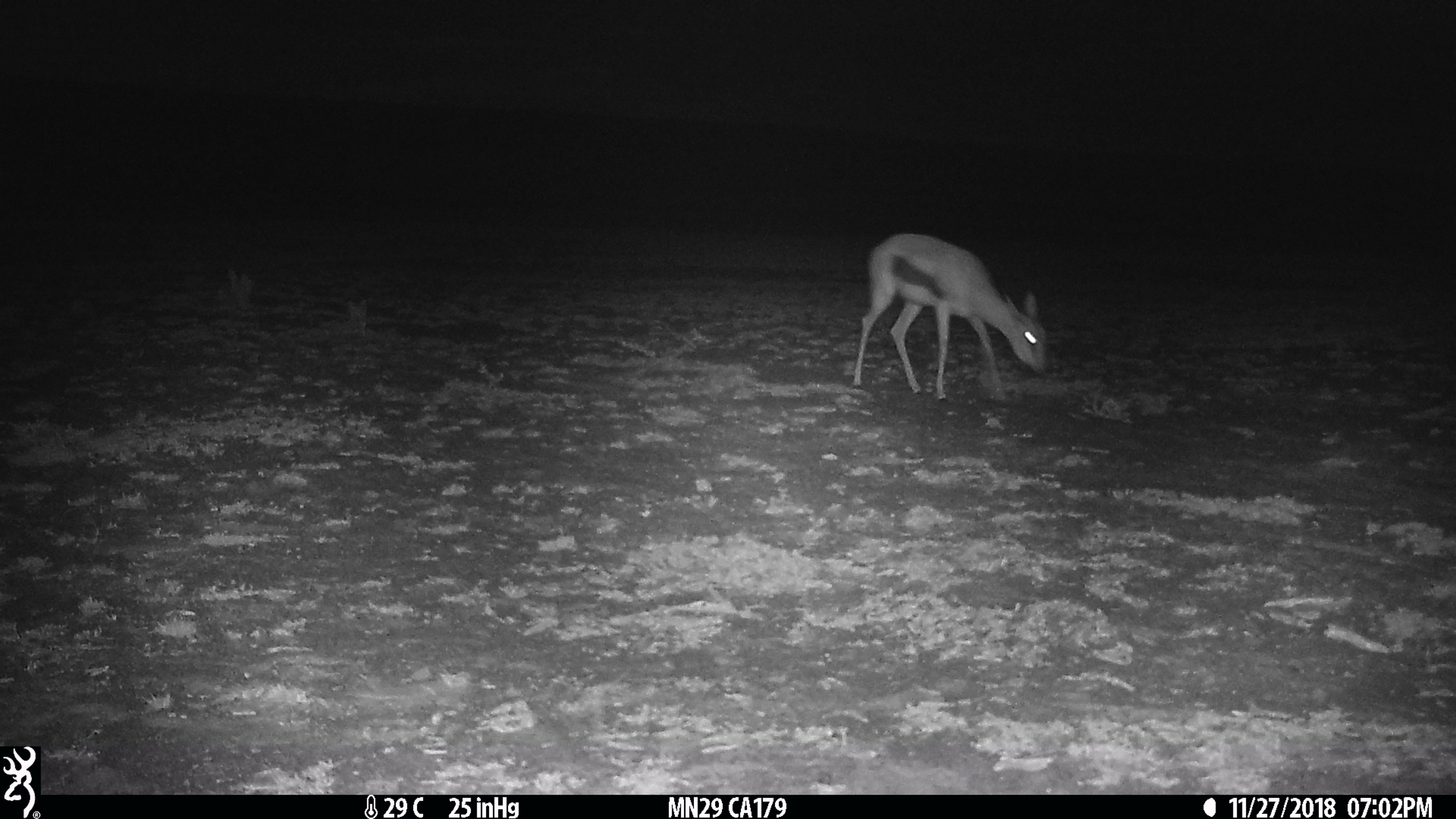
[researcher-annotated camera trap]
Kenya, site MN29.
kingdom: Animalia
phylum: Chordata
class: Mammalia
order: Artiodactyla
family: Bovidae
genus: Eudorcas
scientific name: Eudorcas thomsonii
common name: thomon's gazelle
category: gazelle thomsons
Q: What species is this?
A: Gazelle thomsons (thomon's gazelle) (Eudorcas thomsonii).